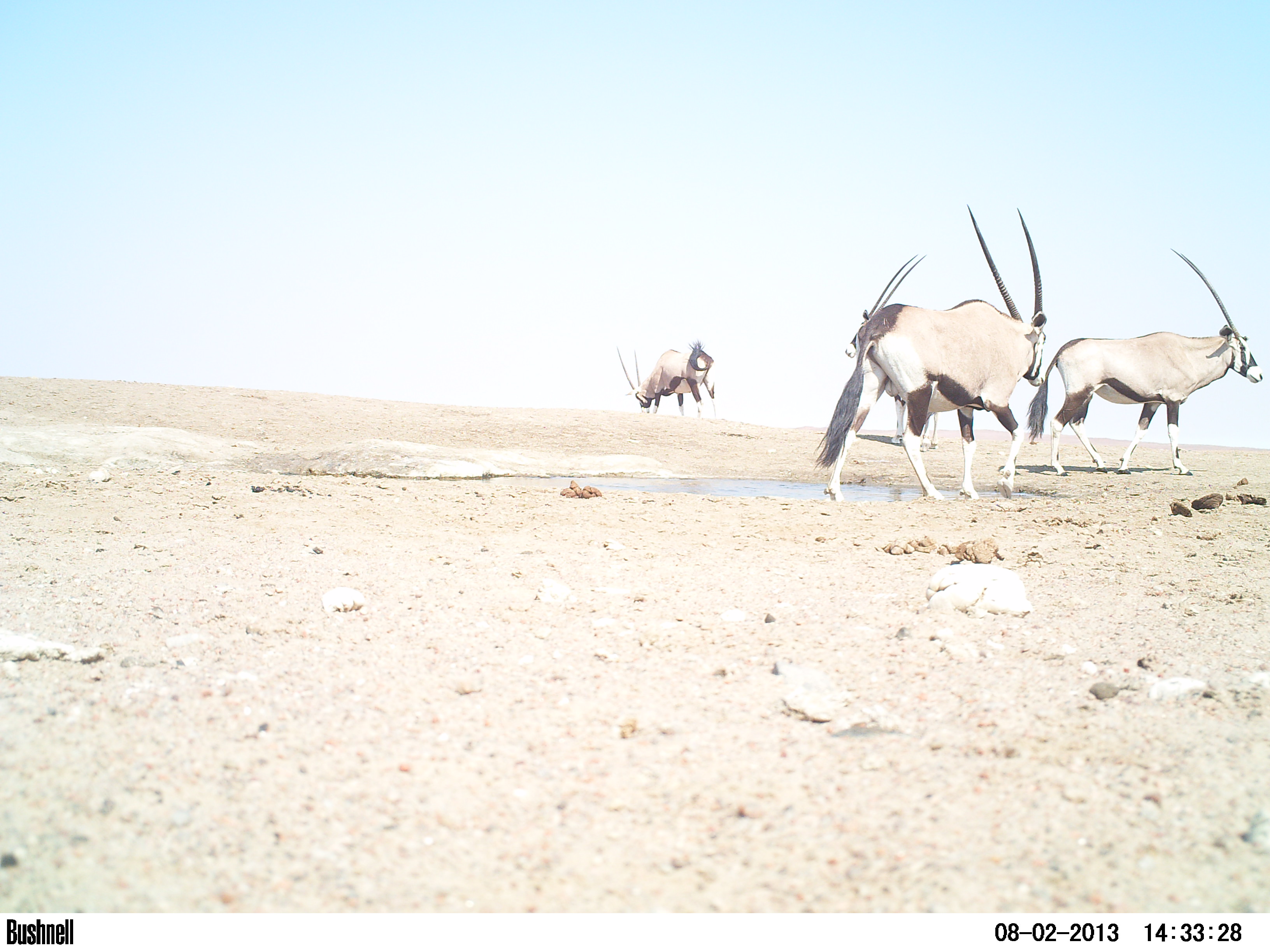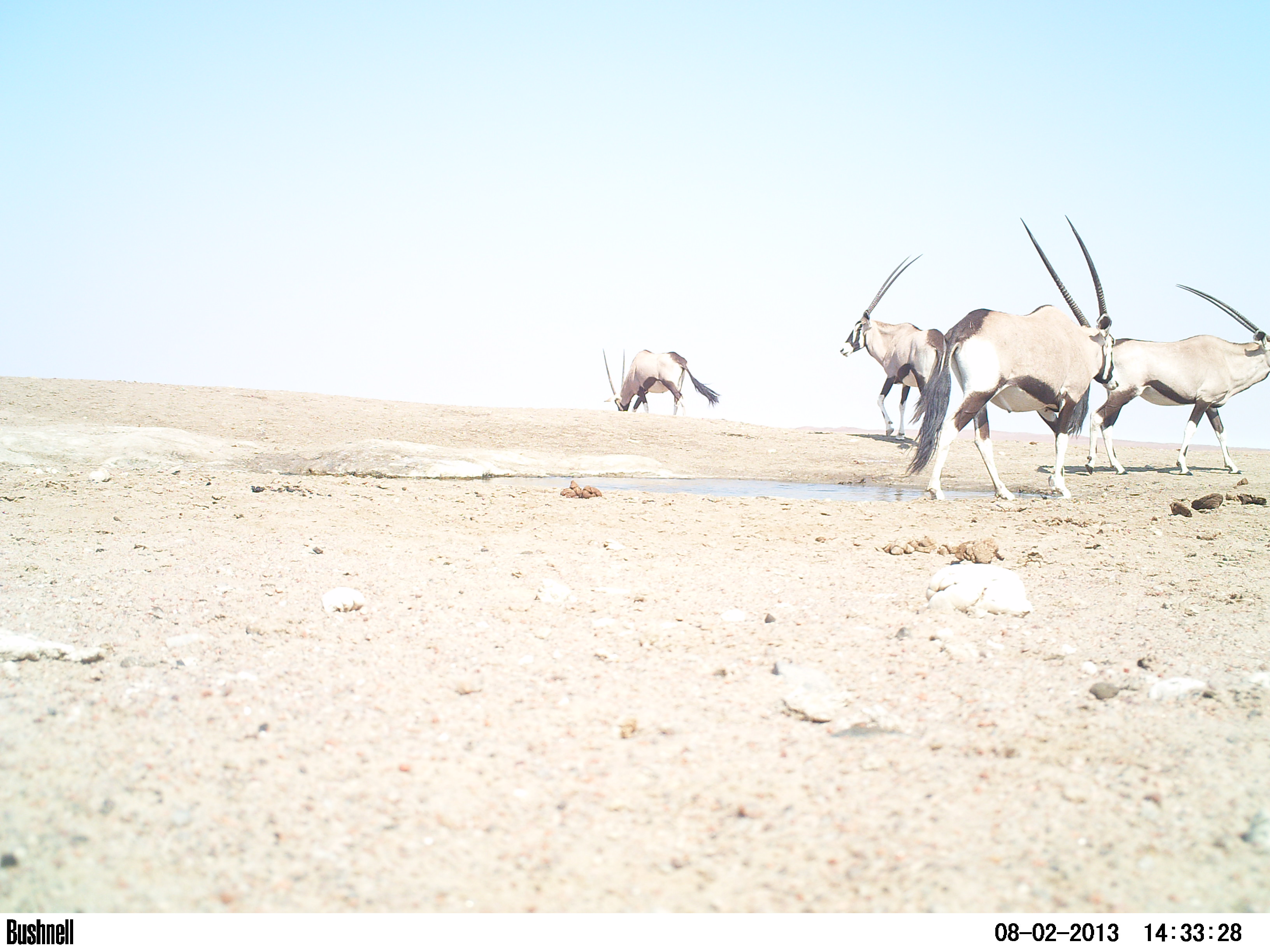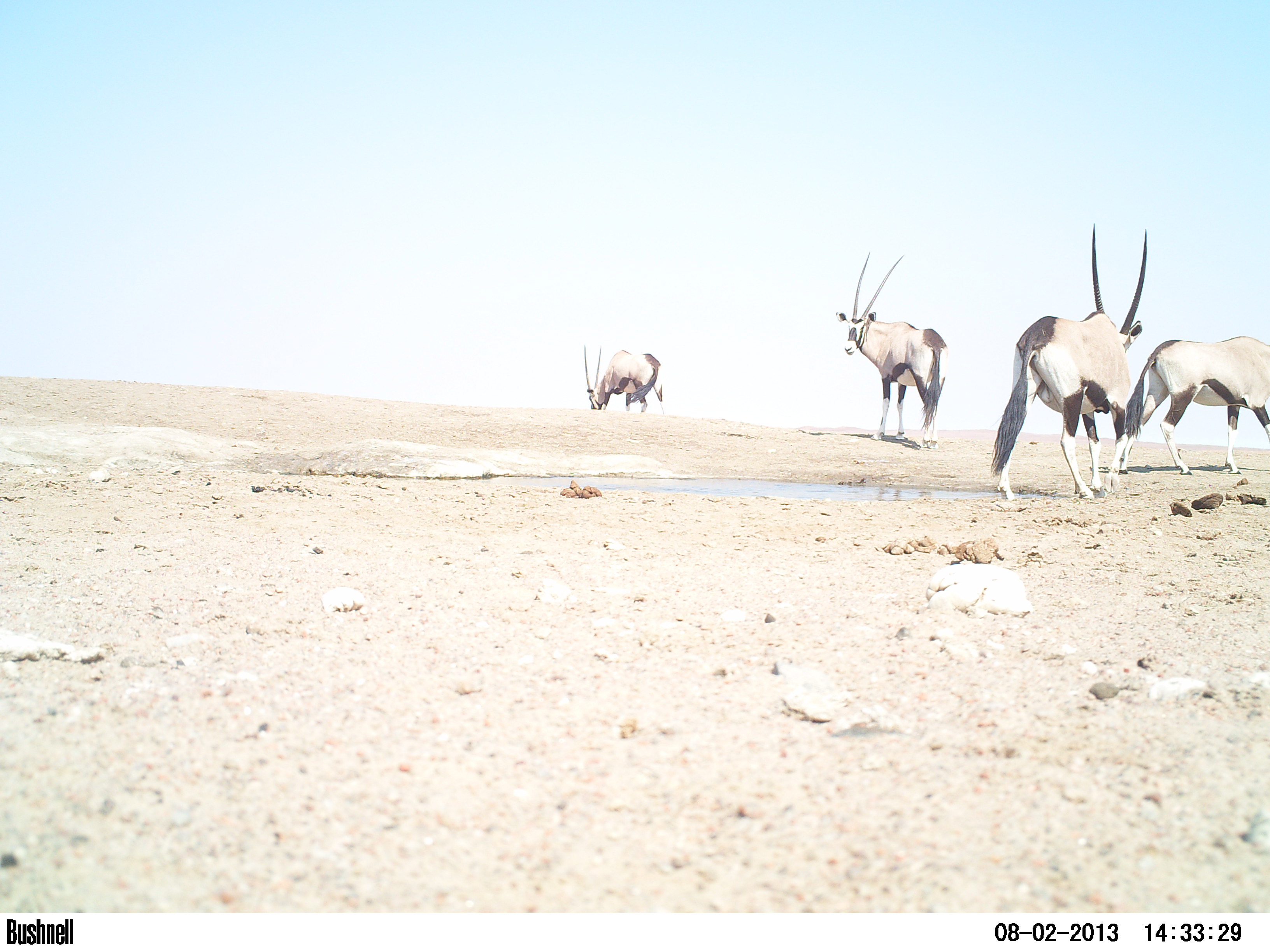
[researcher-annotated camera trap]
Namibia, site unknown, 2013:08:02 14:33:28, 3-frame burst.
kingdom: Animalia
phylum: Chordata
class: Mammalia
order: Artiodactyla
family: Bovidae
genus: Oryx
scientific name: Oryx gazella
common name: gemsbok